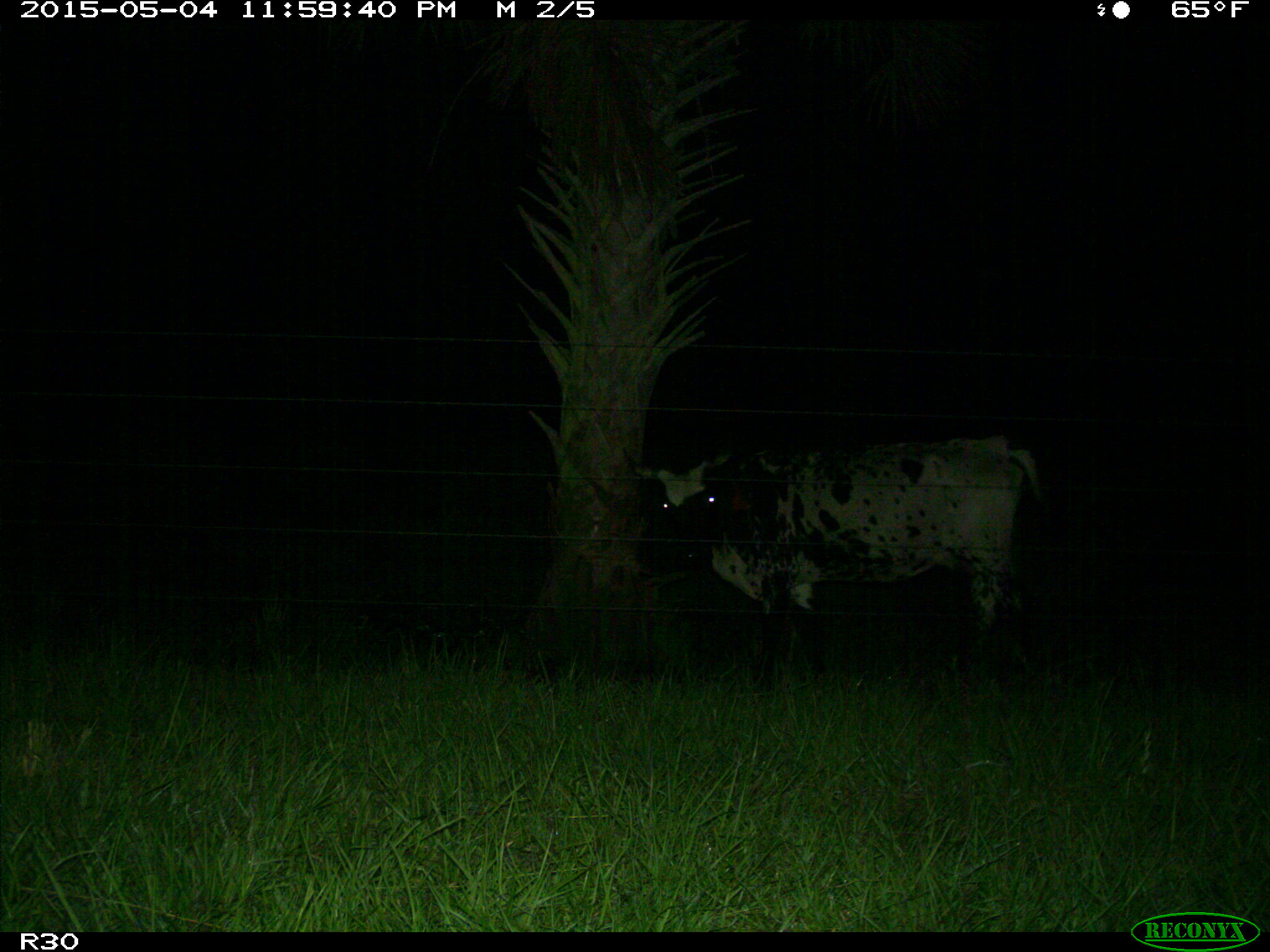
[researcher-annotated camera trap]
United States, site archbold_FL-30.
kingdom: Animalia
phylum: Chordata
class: Mammalia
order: Artiodactyla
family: Bovidae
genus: Bos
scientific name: Bos taurus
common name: domestic cow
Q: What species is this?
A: Bos taurus (domestic cow).